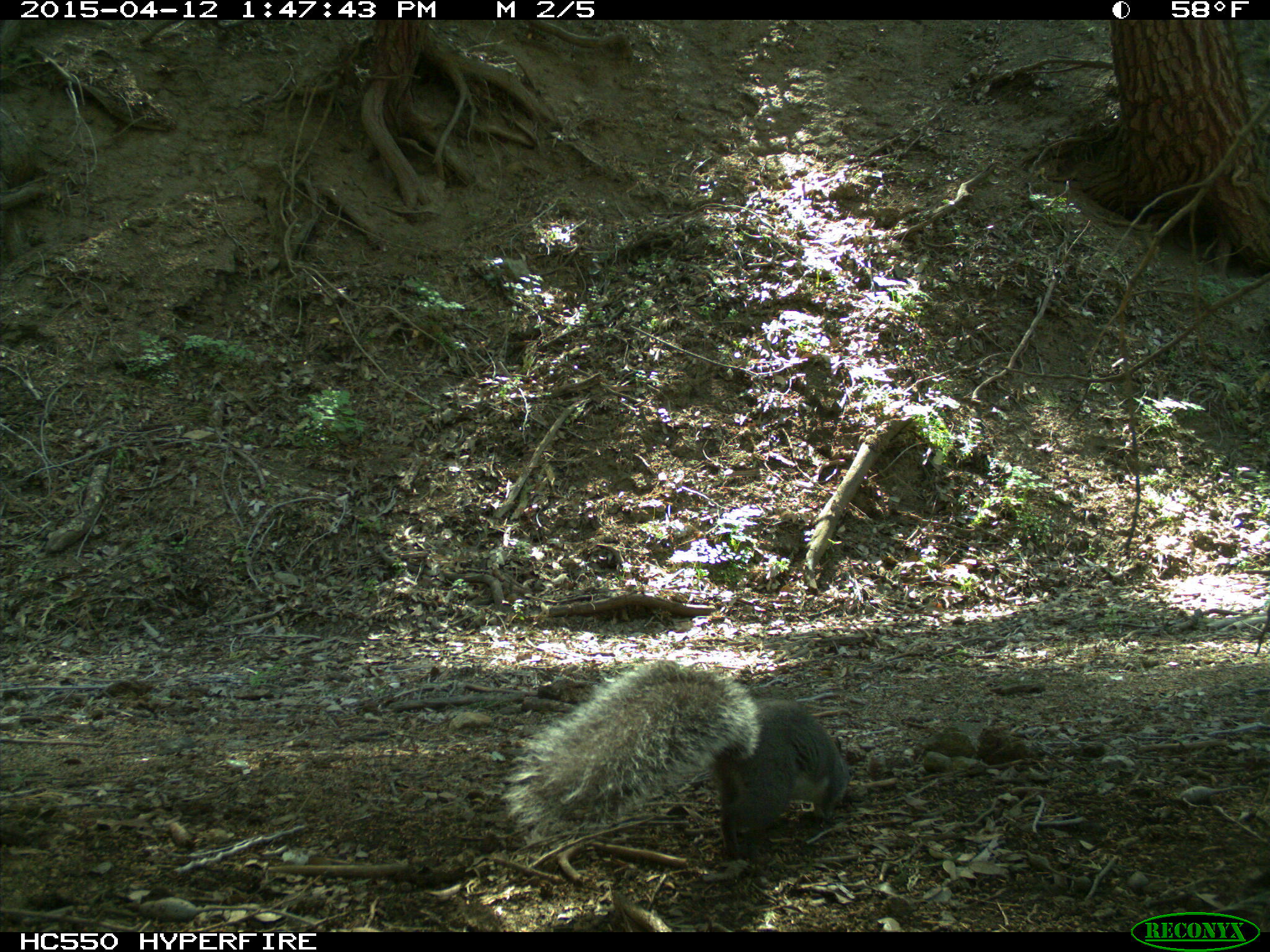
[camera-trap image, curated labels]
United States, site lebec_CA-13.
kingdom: Animalia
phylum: Chordata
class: Mammalia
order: Rodentia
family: Sciuridae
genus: Sciurus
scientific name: Sciurus carolinensis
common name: eastern gray squirrel